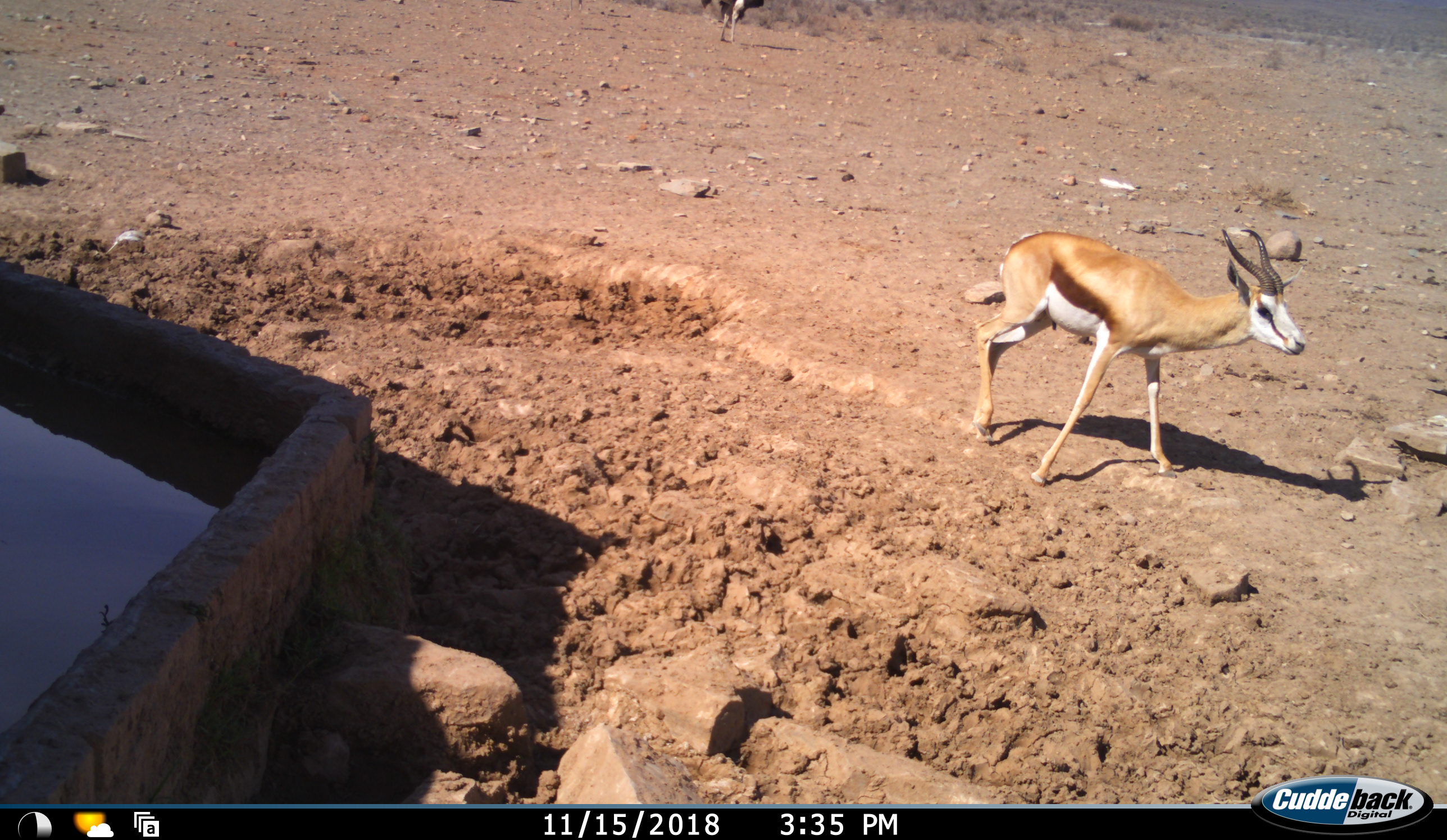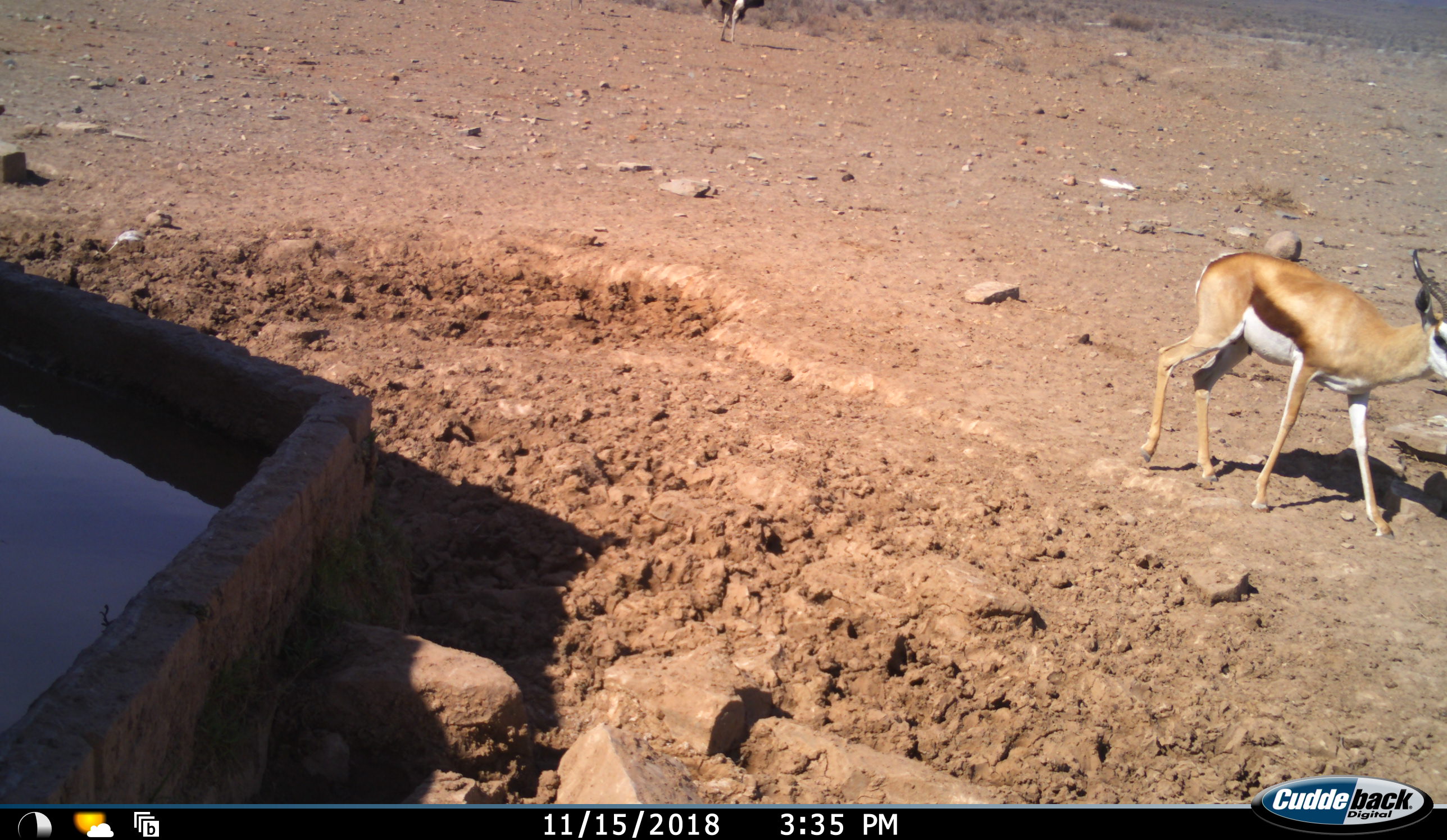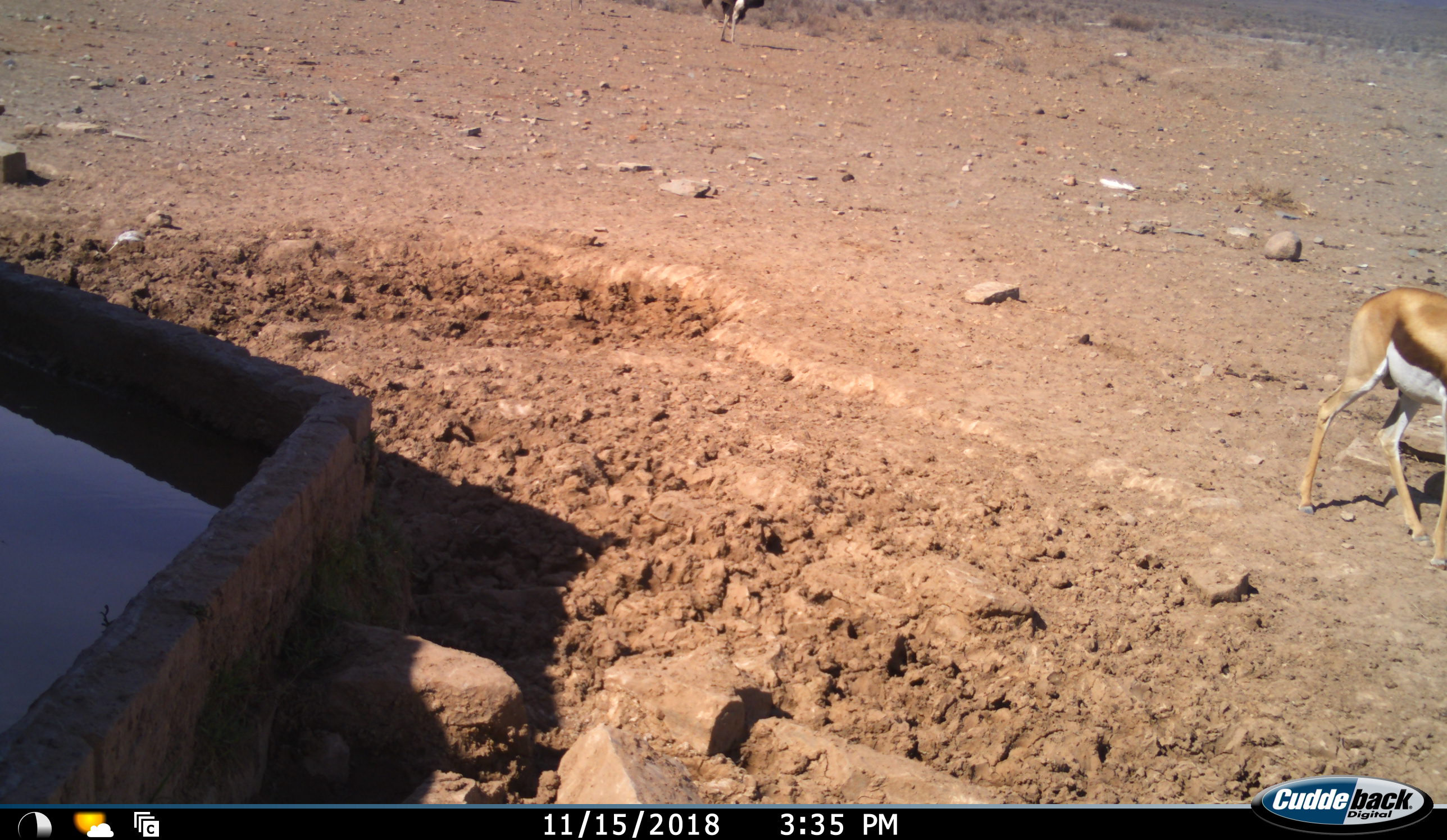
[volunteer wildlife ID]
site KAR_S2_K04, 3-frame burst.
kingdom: Animalia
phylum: Chordata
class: Mammalia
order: Artiodactyla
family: Bovidae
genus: Antidorcas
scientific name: Antidorcas marsupialis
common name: springbok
Springbok (Antidorcas marsupialis), count 1. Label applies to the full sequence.